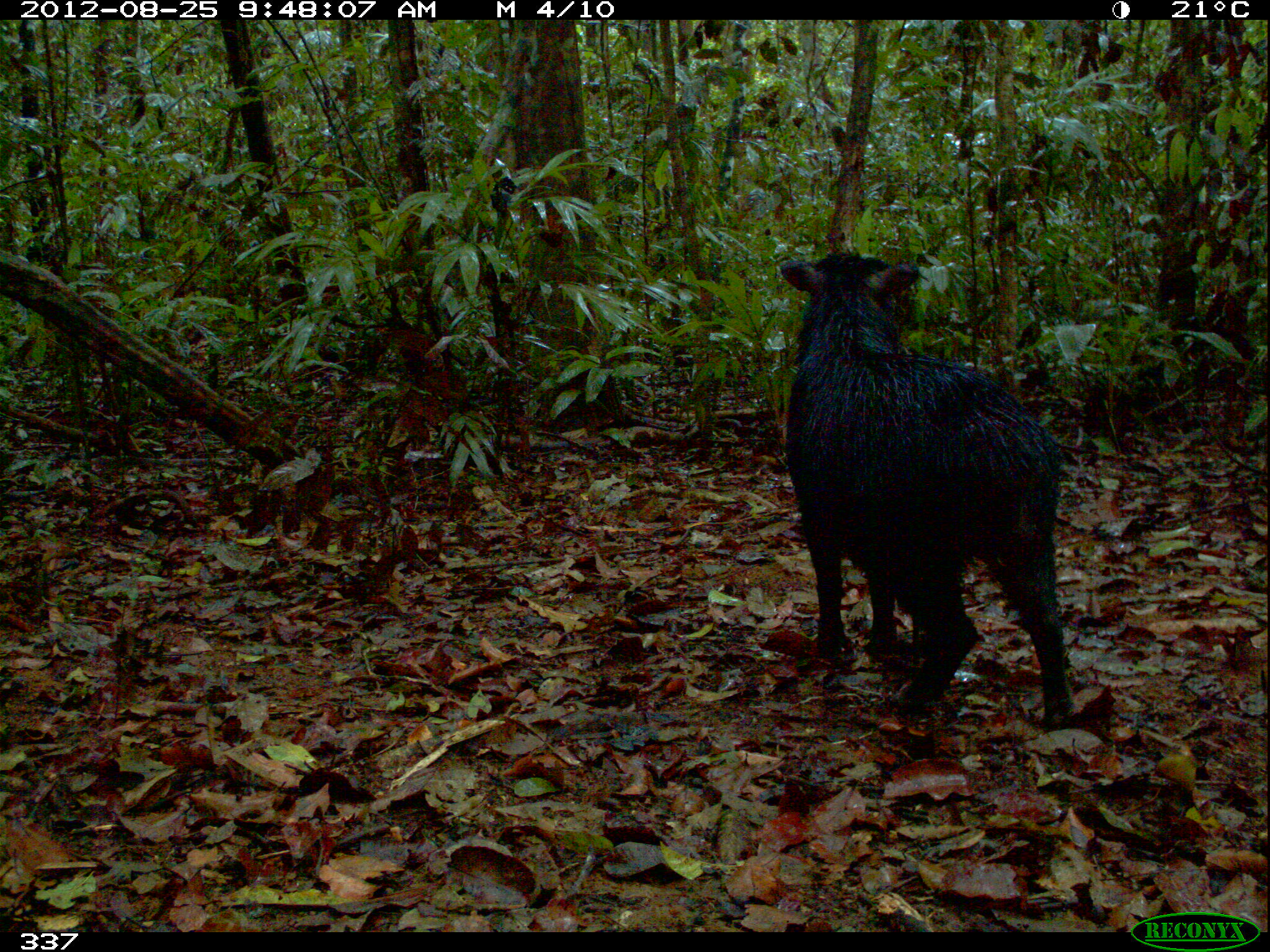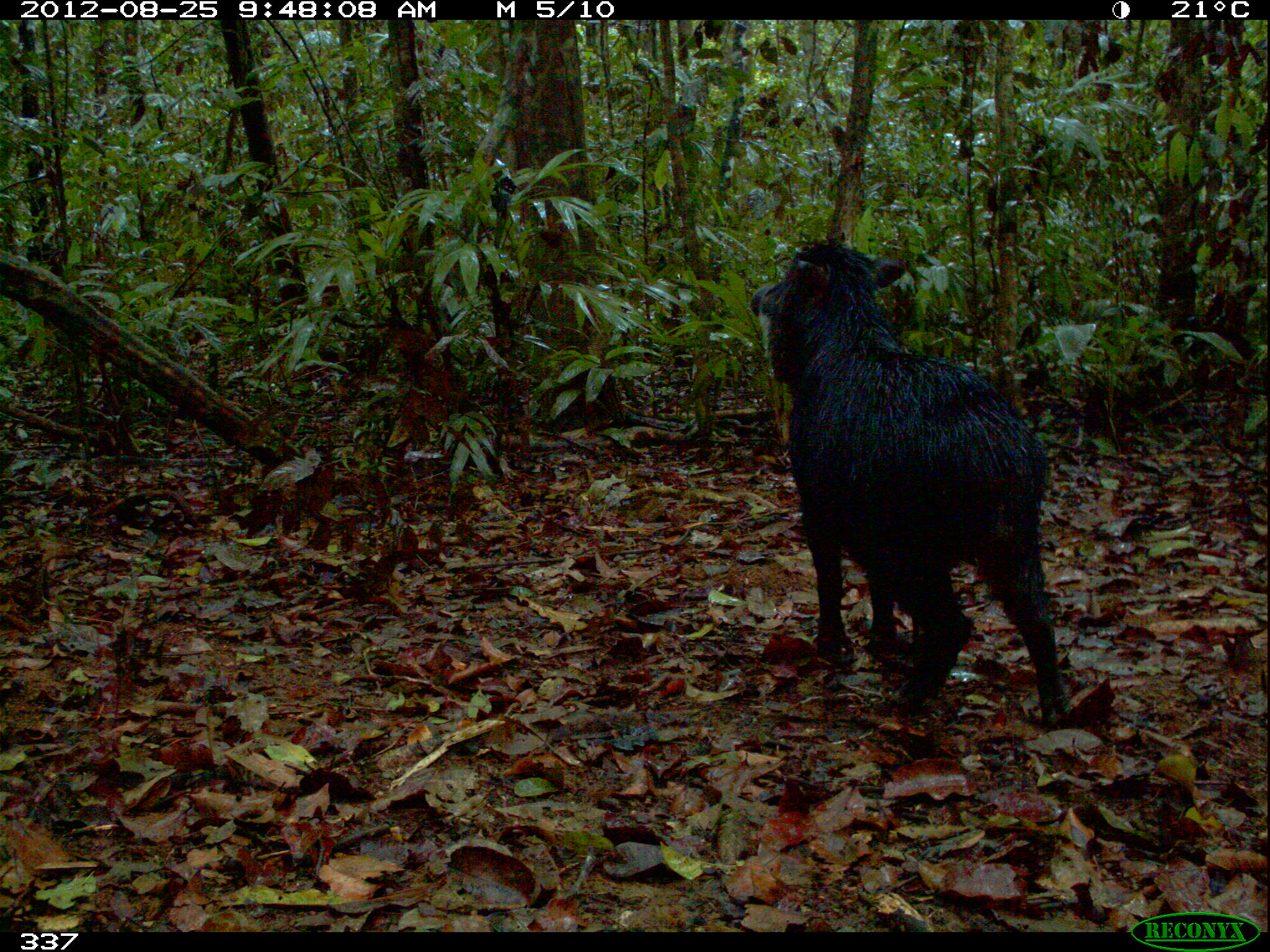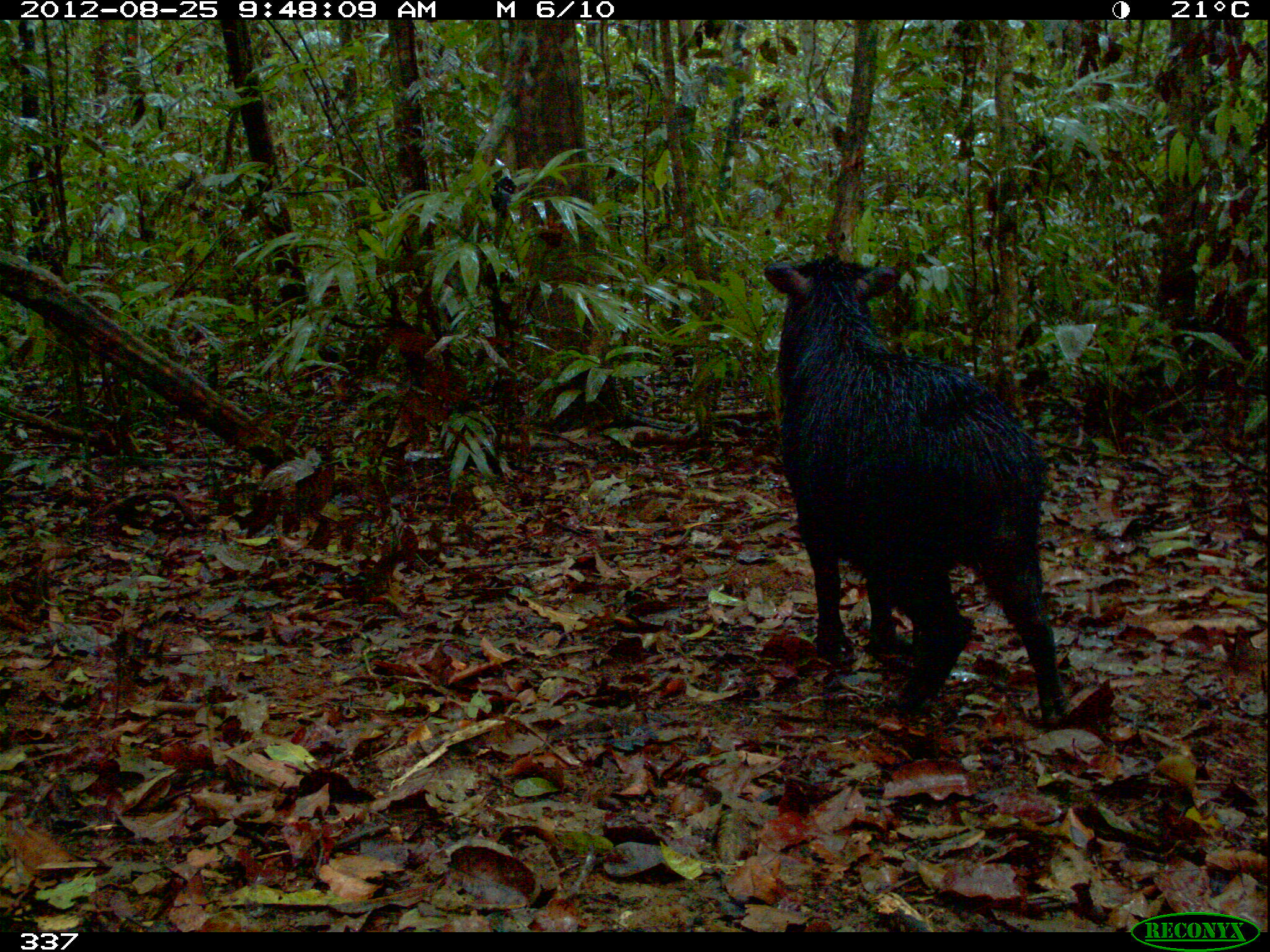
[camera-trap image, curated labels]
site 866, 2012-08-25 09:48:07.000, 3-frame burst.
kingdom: Animalia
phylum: Chordata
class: Mammalia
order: Artiodactyla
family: Tayassuidae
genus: Tayassu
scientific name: Tayassu pecari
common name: white-lipped peccary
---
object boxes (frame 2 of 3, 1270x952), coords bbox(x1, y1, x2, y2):
tayassu pecari: bbox(747, 238, 1073, 727)